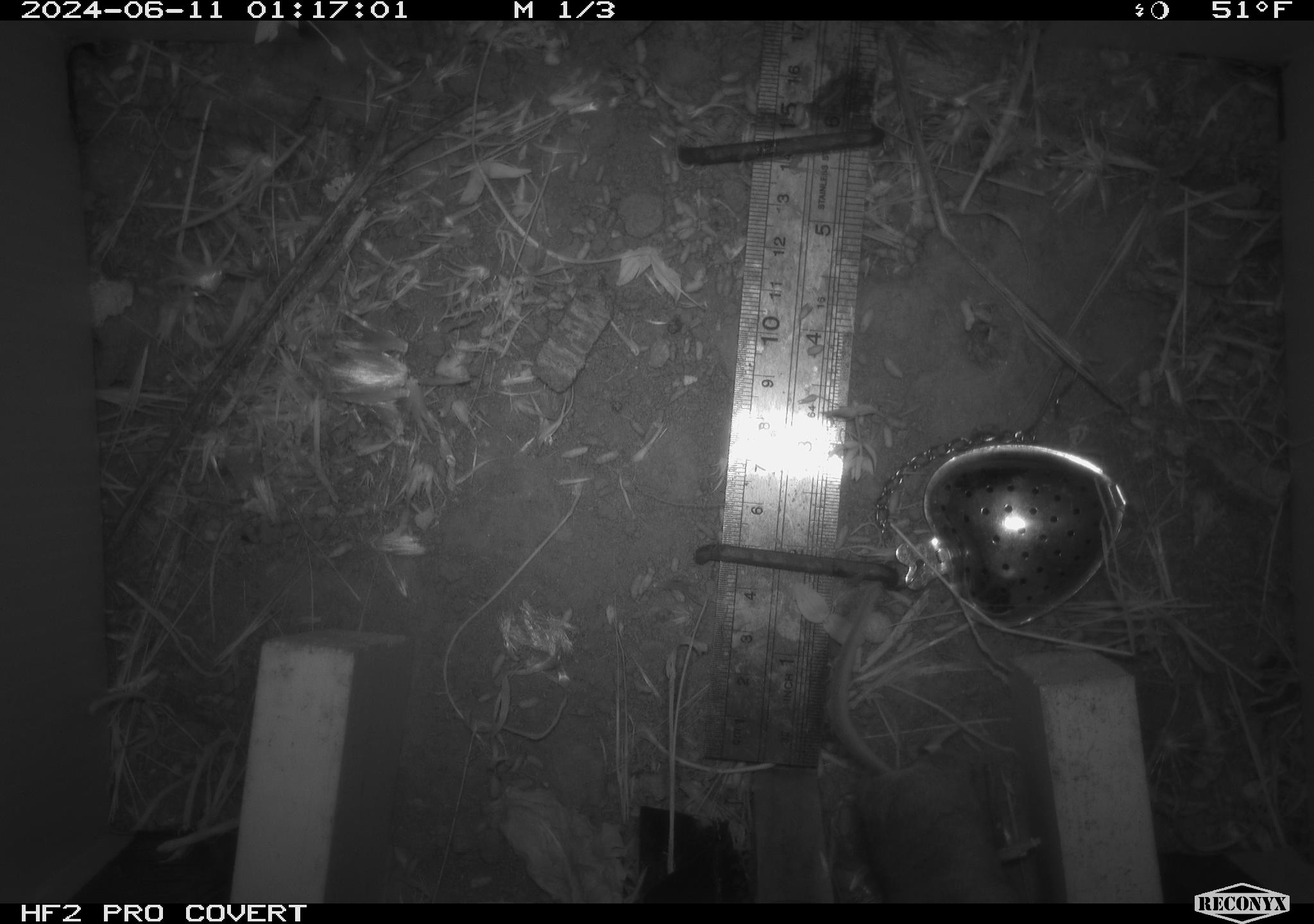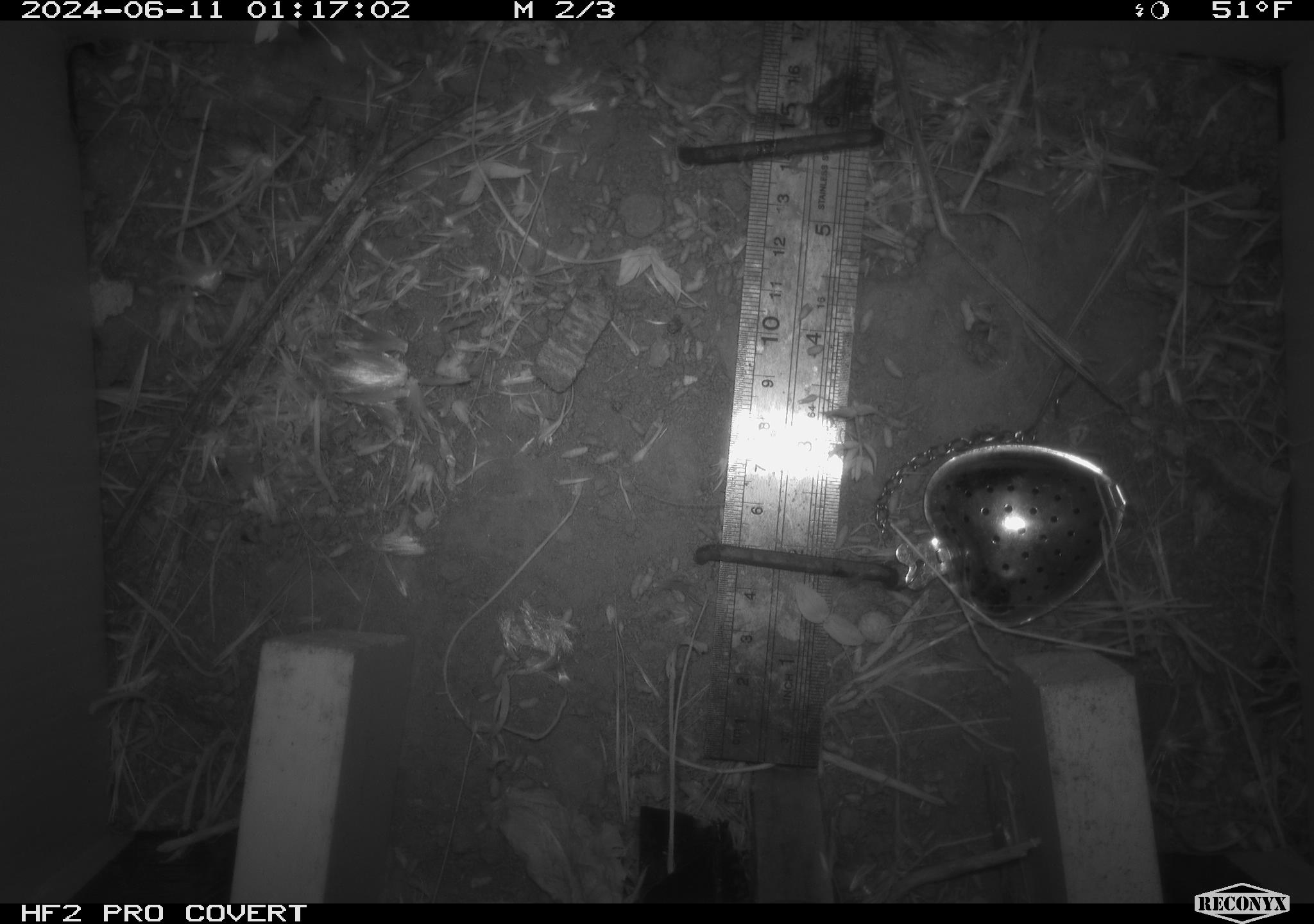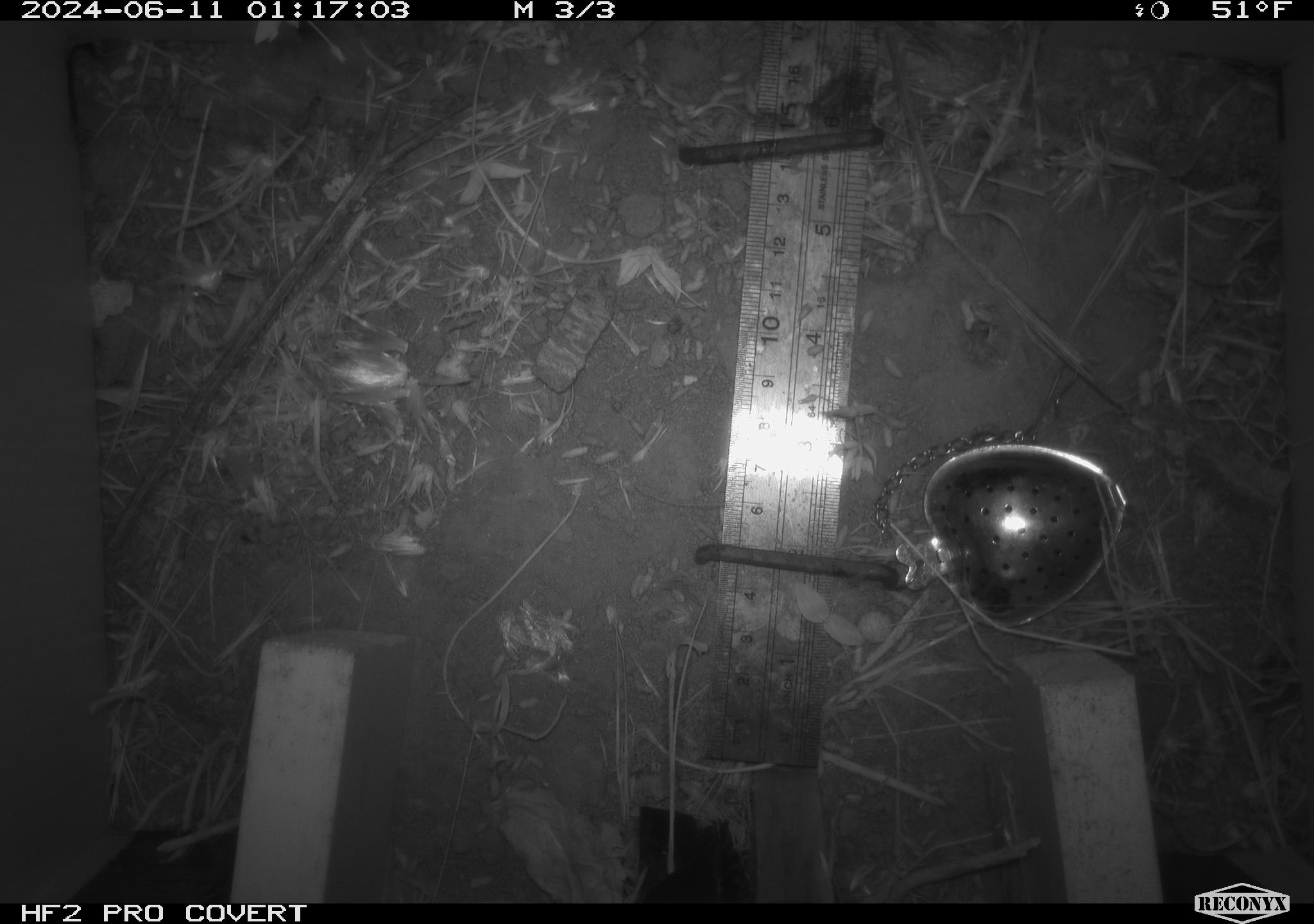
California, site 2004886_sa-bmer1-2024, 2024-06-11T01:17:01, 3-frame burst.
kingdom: Animalia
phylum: Chordata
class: Mammalia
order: Rodentia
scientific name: Rodentia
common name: mouse species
Mouse species (Rodentia).